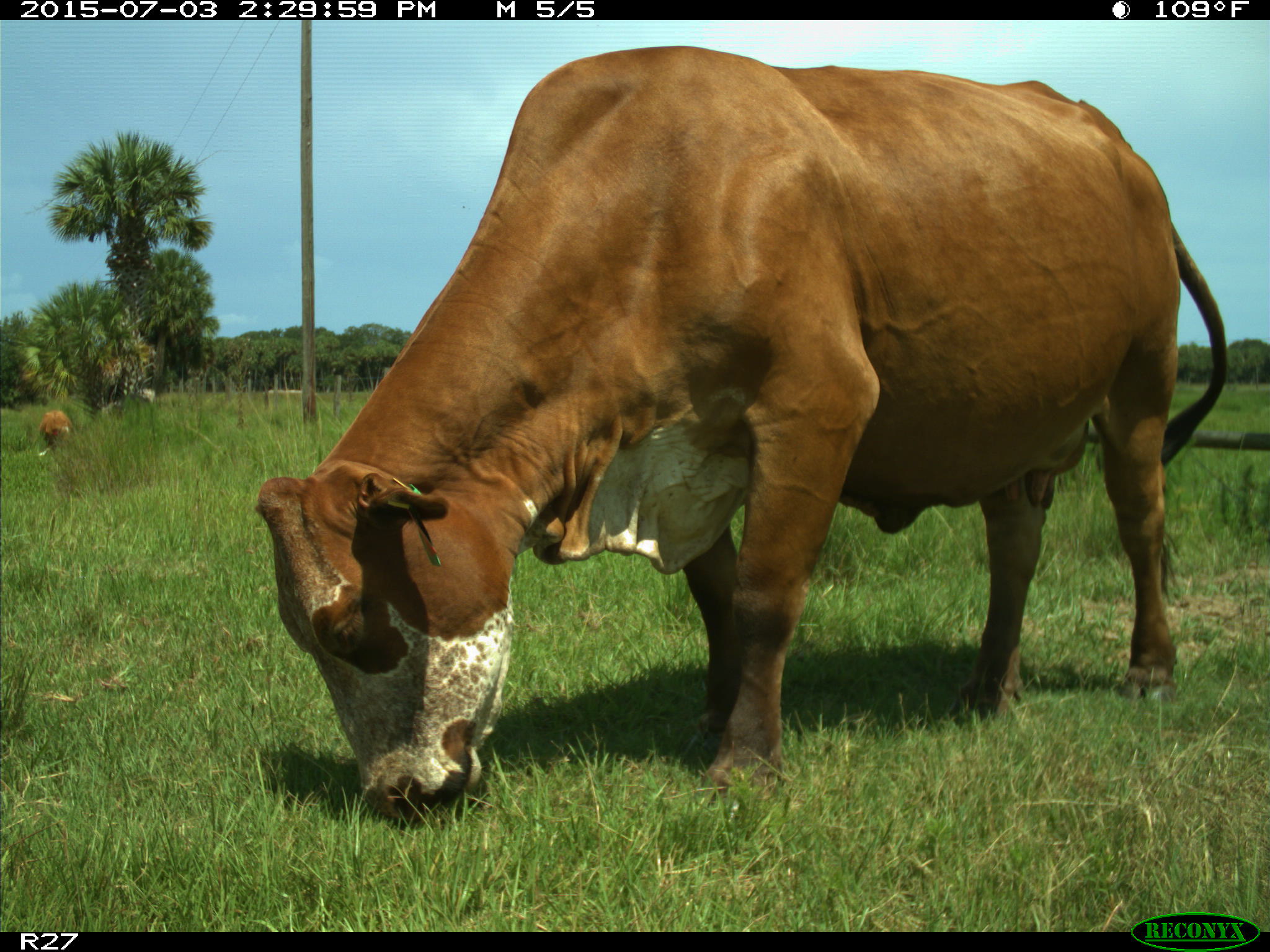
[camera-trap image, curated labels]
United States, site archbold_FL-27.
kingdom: Animalia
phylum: Chordata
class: Mammalia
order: Artiodactyla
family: Bovidae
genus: Bos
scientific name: Bos taurus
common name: domestic cow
Bos taurus (domestic cow).